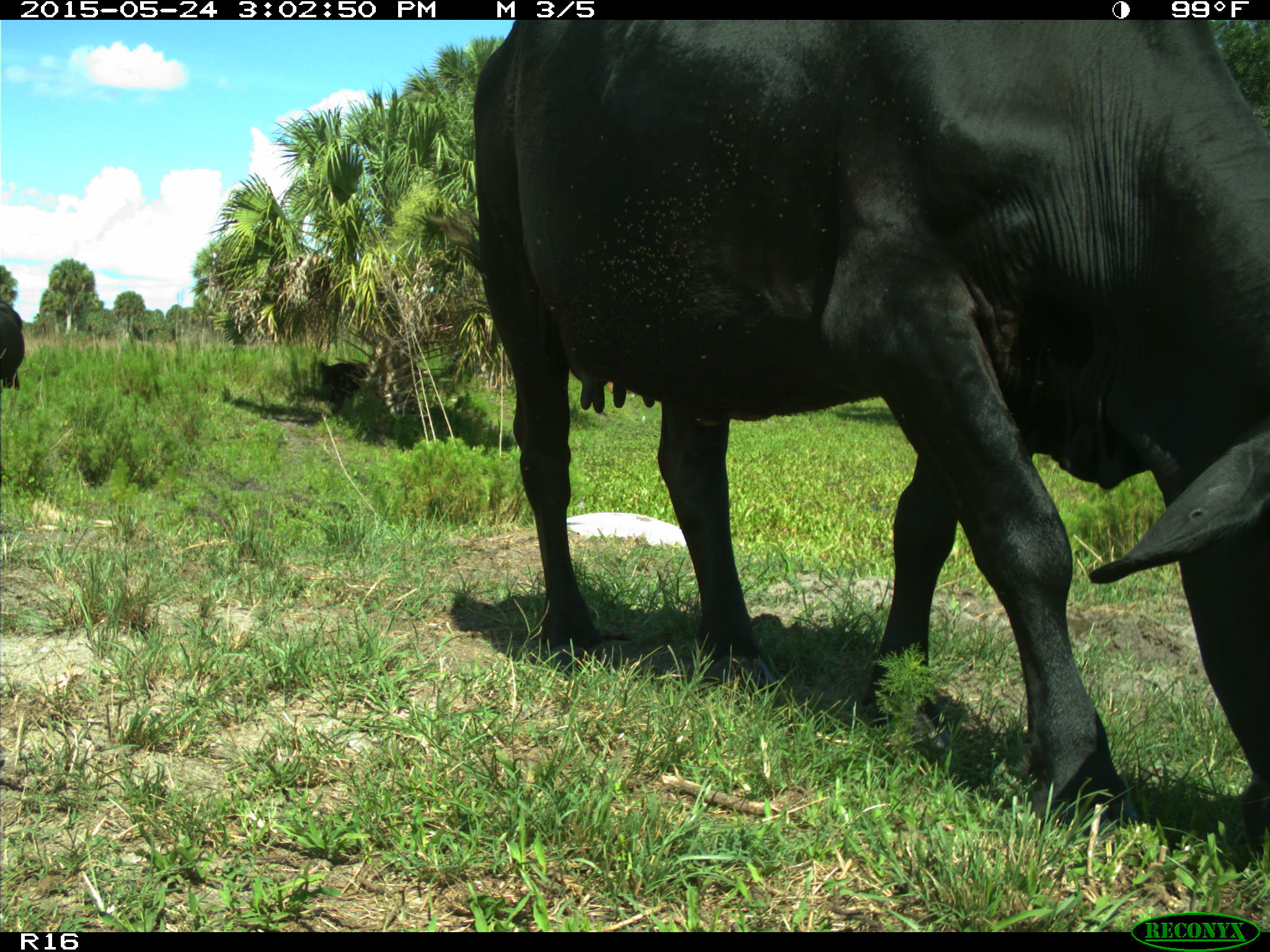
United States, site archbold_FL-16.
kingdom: Animalia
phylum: Chordata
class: Mammalia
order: Artiodactyla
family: Bovidae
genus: Bos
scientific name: Bos taurus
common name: domestic cow